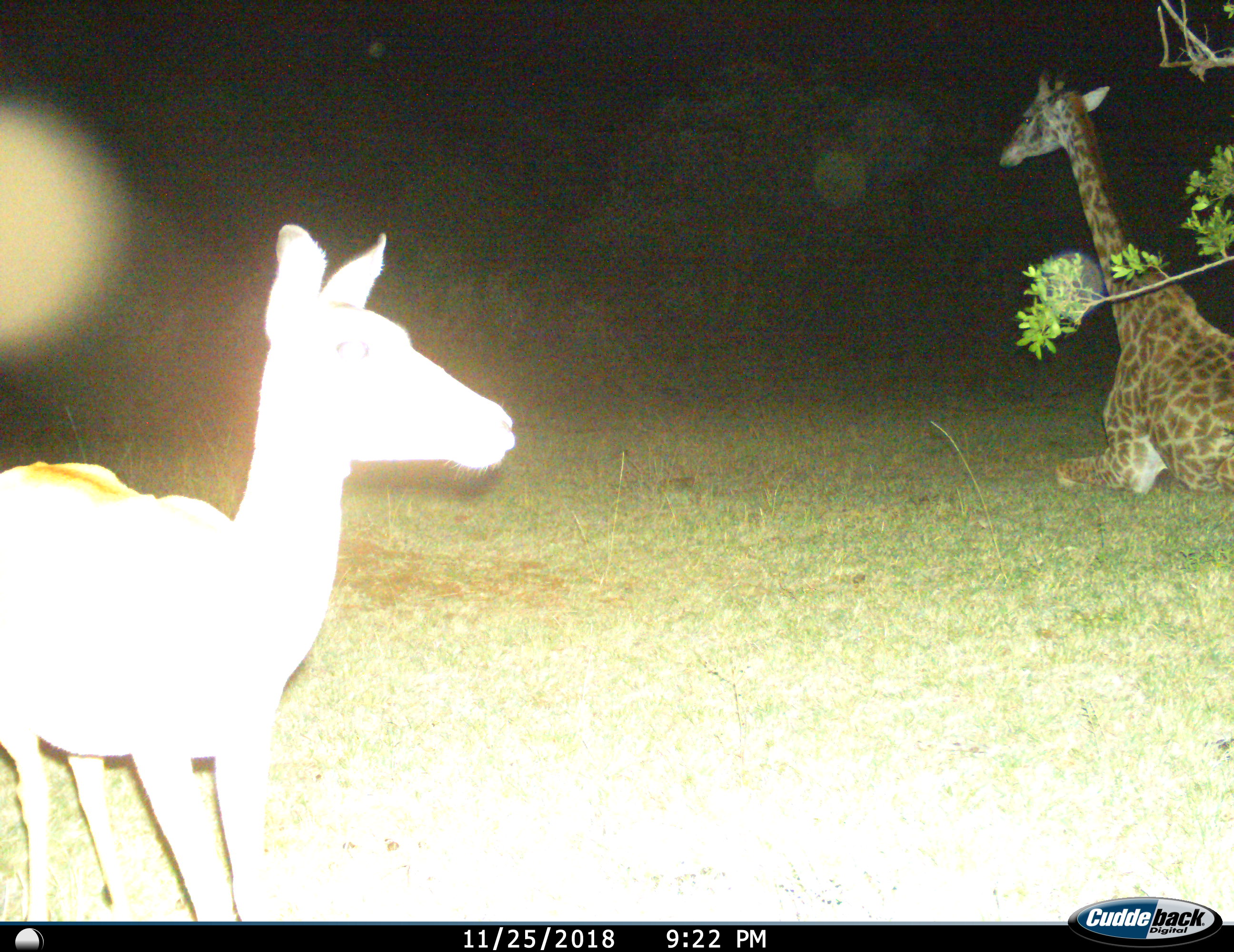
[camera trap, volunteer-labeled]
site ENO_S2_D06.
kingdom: Animalia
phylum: Chordata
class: Mammalia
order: Artiodactyla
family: Giraffidae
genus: Giraffa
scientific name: Giraffa camelopardalis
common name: giraffe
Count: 1.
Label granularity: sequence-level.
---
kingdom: Animalia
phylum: Chordata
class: Mammalia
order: Artiodactyla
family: Bovidae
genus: Aepyceros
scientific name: Aepyceros melampus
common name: impala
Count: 1.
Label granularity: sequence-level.